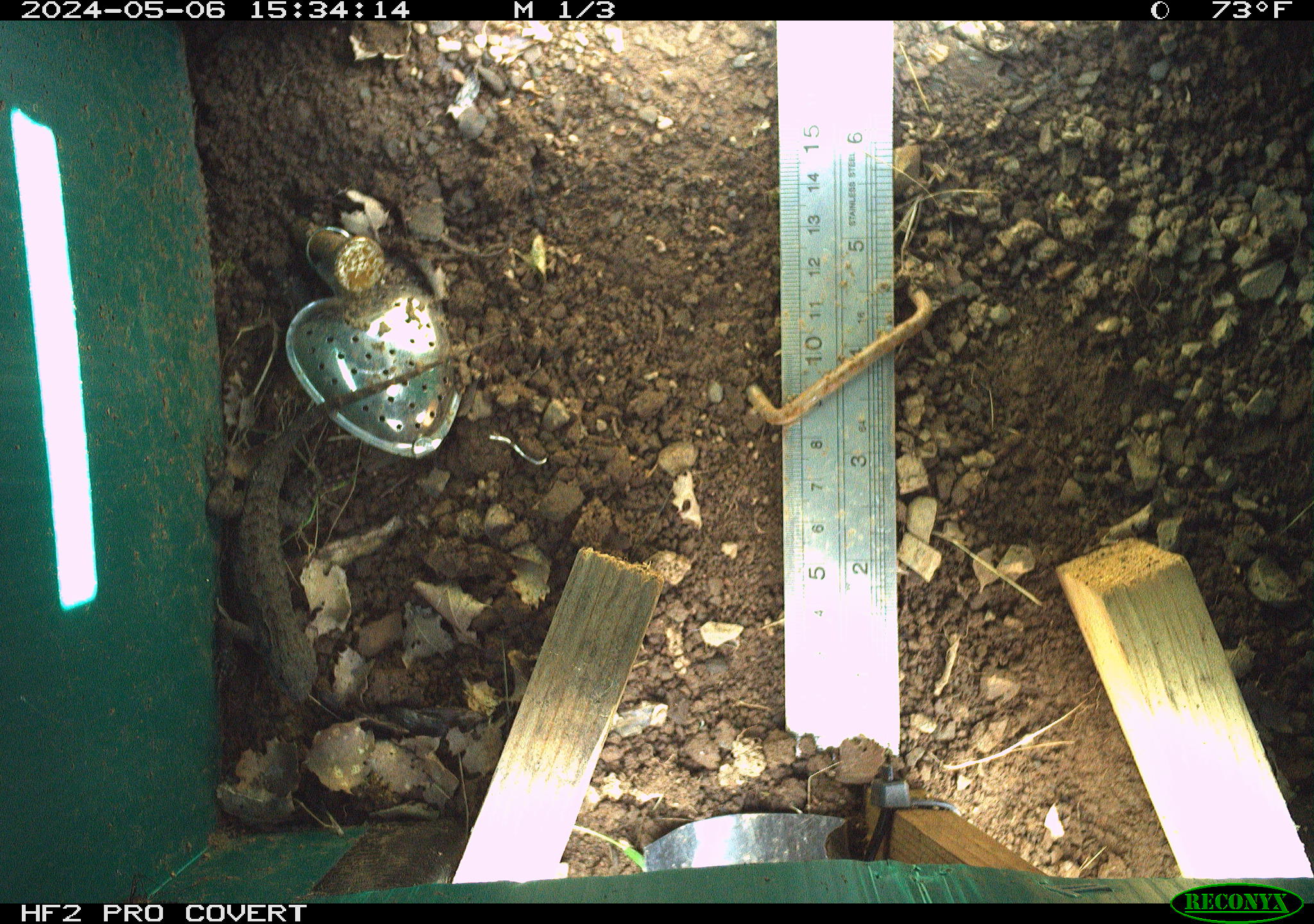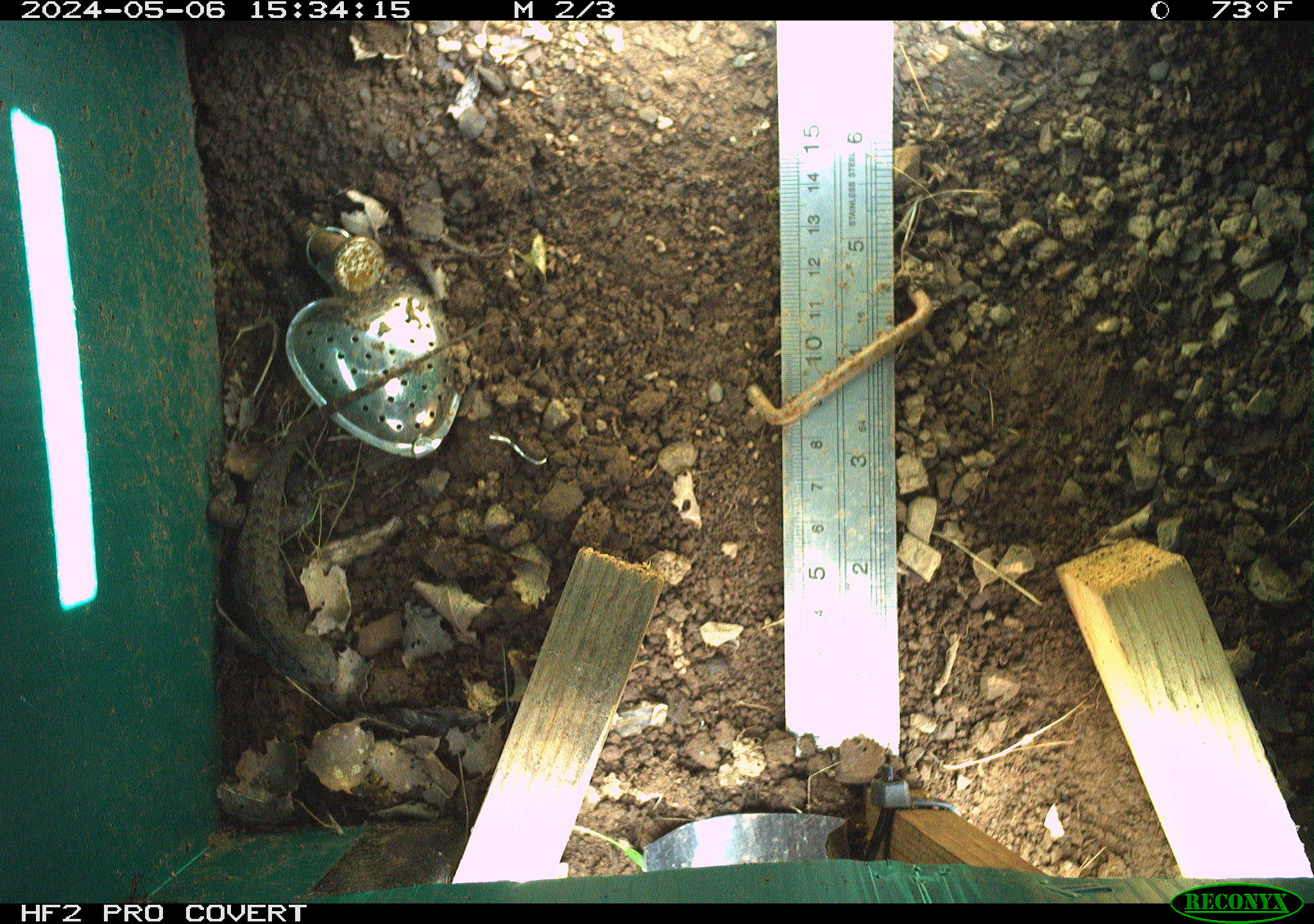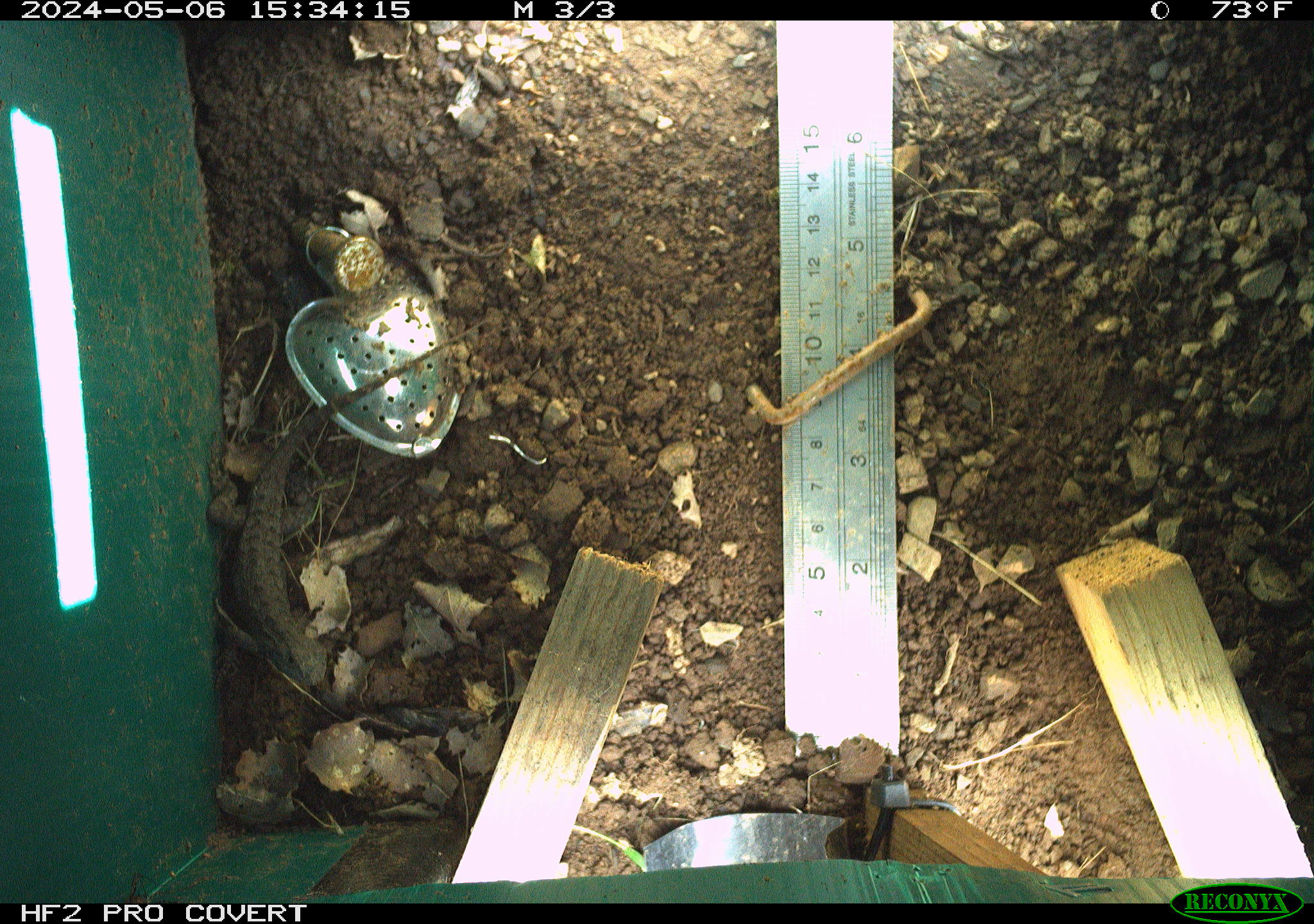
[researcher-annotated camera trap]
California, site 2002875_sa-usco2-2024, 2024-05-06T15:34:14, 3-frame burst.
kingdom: Animalia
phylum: Chordata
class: Reptilia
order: Squamata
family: Phrynosomatidae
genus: Sceloporus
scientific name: Sceloporus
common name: spiny lizards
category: sceloporus species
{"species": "sceloporus species (spiny lizards) (Sceloporus)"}